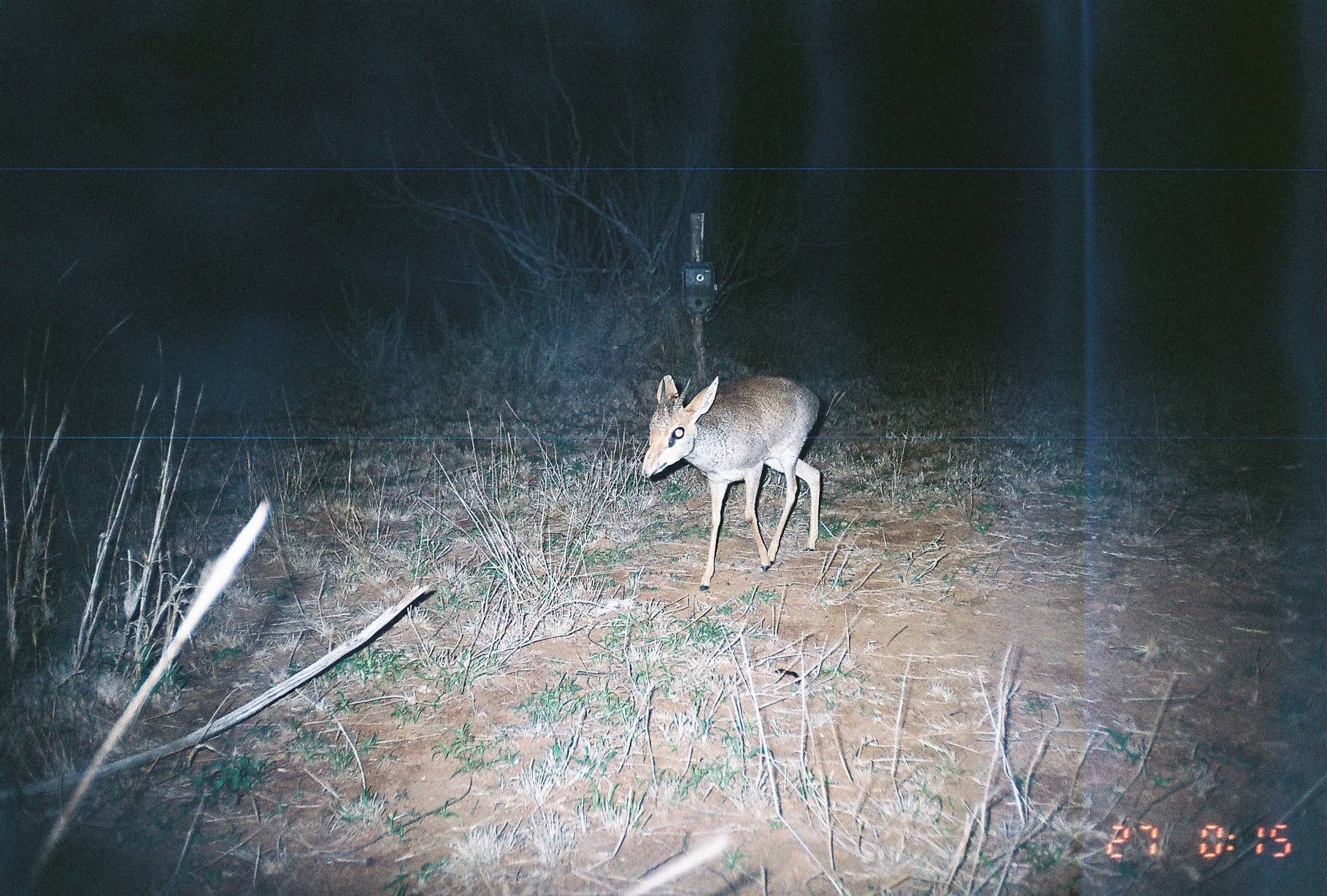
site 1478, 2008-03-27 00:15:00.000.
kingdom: Animalia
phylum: Chordata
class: Mammalia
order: Artiodactyla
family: Bovidae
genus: Madoqua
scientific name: Madoqua guentheri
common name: günther's dik-dik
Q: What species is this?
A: Madoqua guentheri (günther's dik-dik).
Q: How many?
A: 1.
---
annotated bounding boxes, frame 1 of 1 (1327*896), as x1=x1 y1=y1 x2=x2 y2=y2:
madoqua guentheri: x1=642 y1=374 x2=820 y2=590